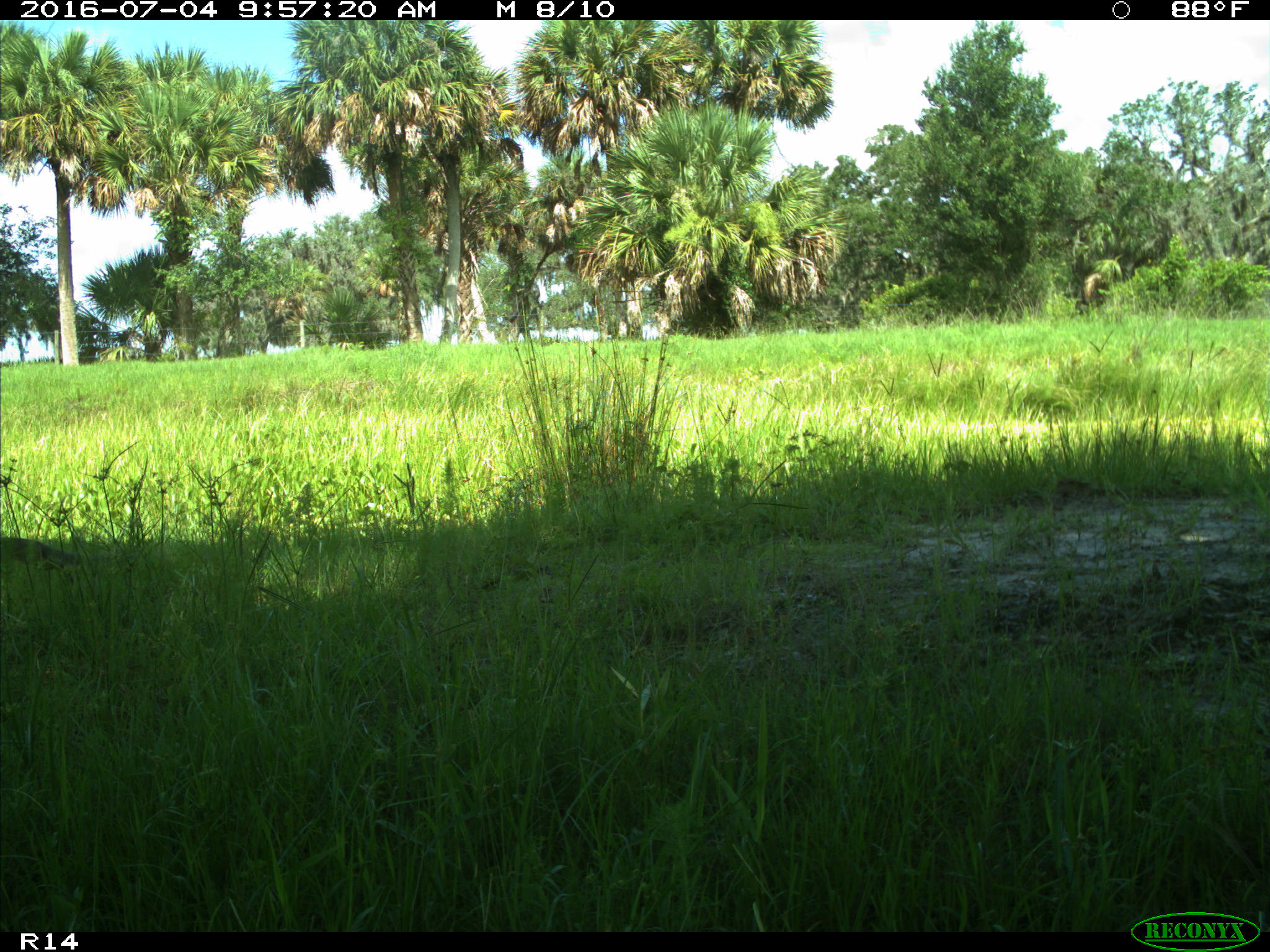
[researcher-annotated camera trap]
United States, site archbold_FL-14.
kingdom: Animalia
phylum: Chordata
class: Mammalia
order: Rodentia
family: Sciuridae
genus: Sciurus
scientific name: Sciurus carolinensis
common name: eastern gray squirrel